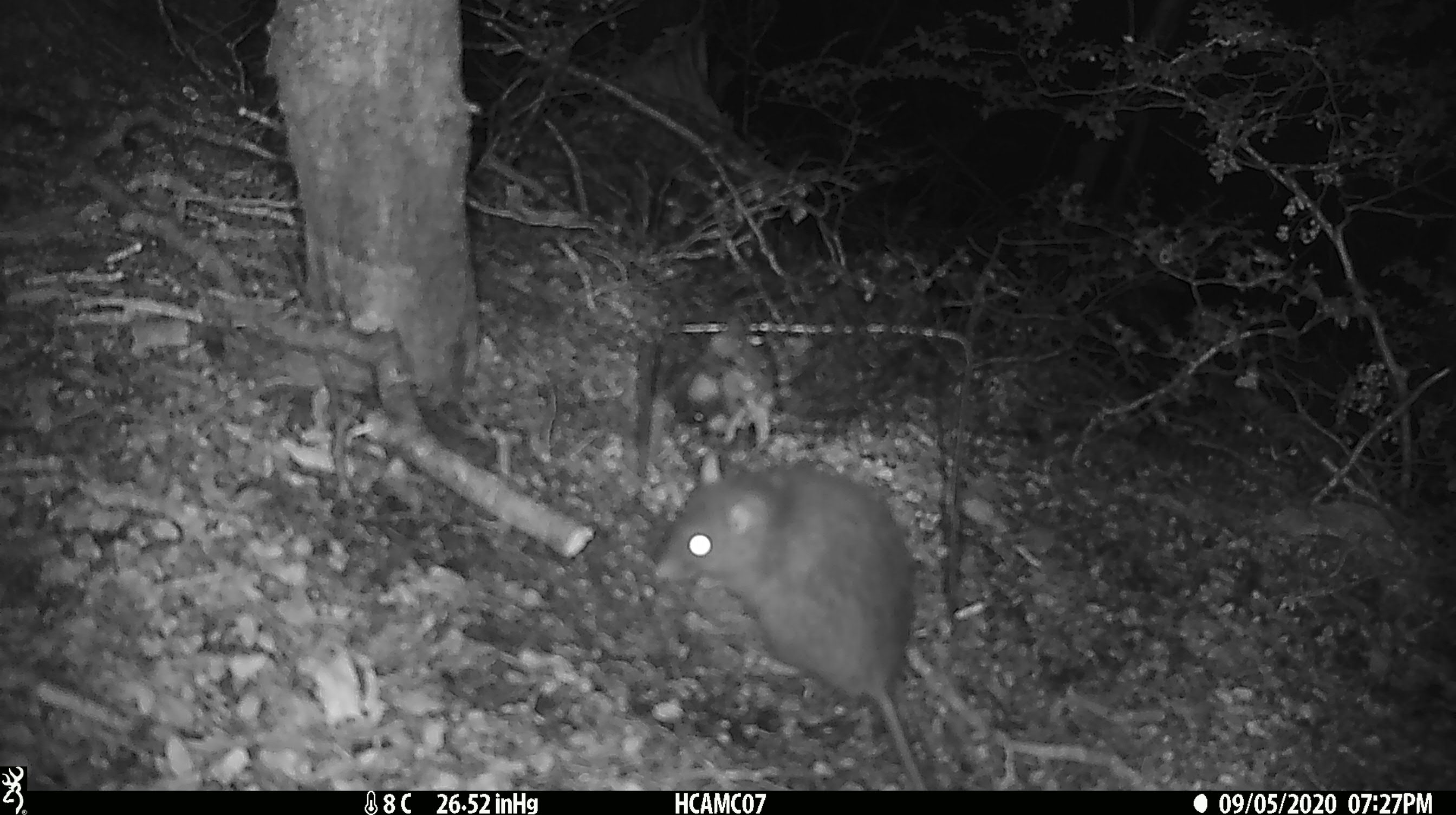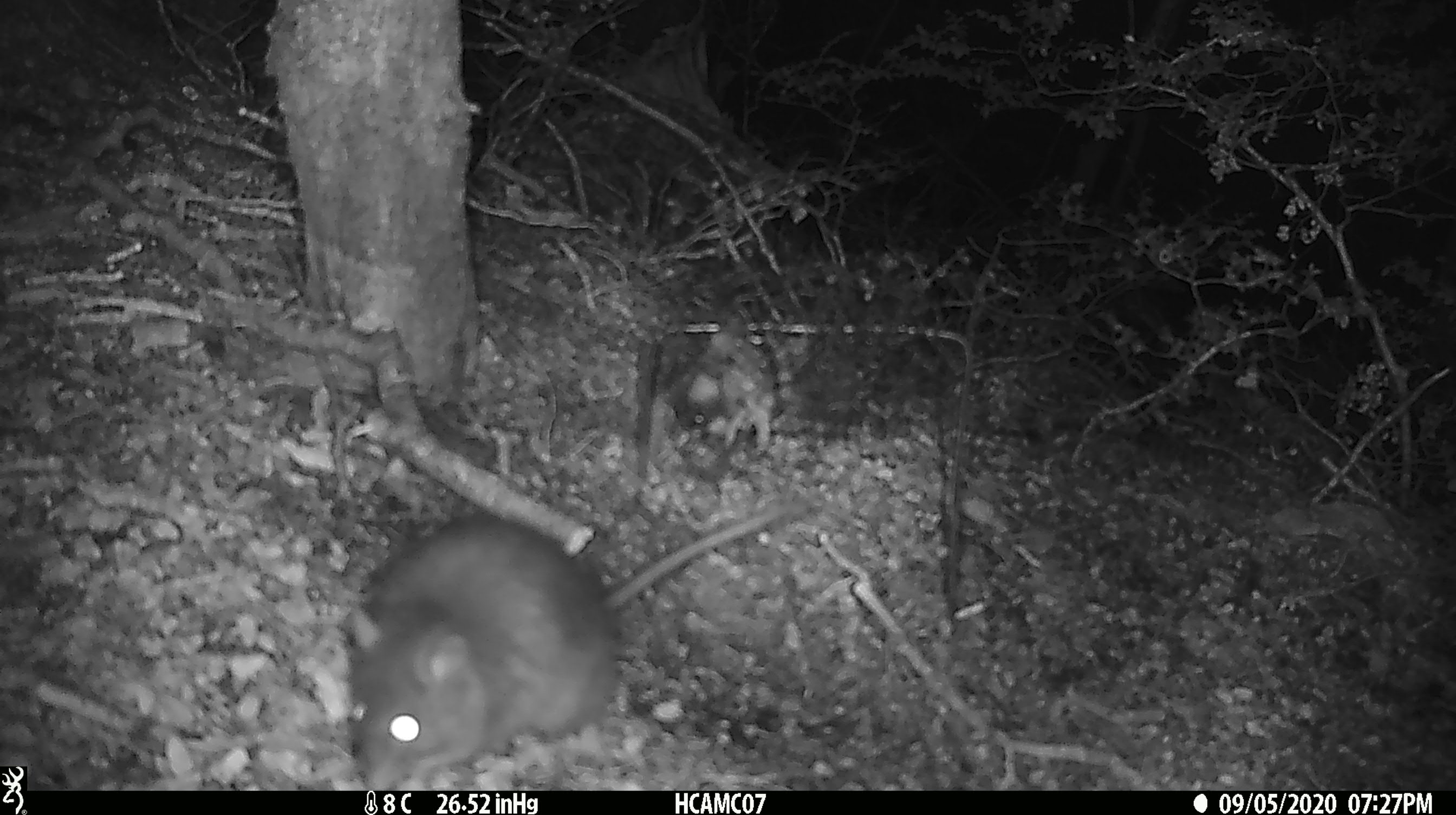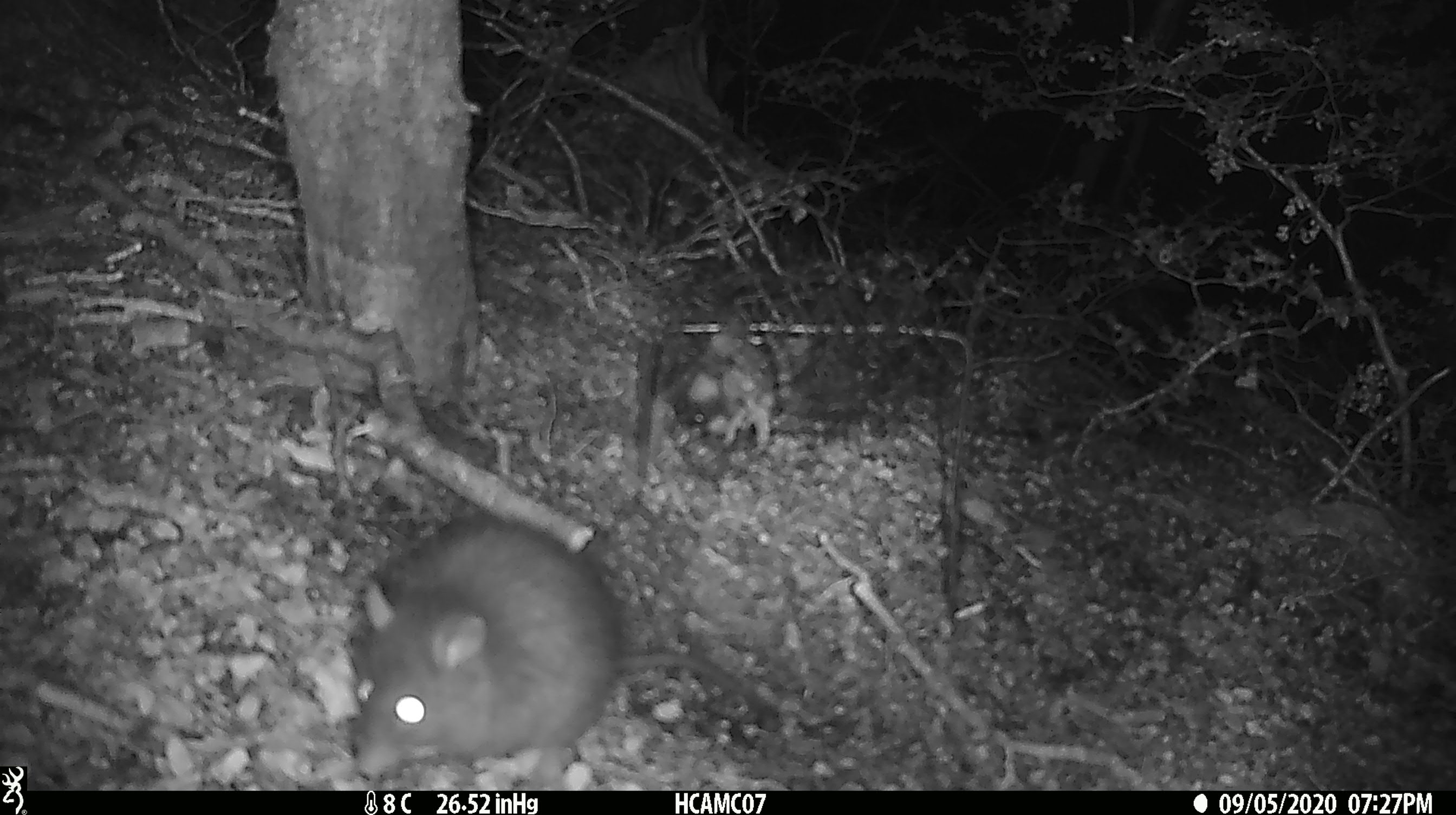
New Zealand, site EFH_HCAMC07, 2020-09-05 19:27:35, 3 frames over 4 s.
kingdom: Animalia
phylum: Chordata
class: Mammalia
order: Rodentia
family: Muridae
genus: Rattus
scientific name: Rattus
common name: rat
Rat (Rattus).